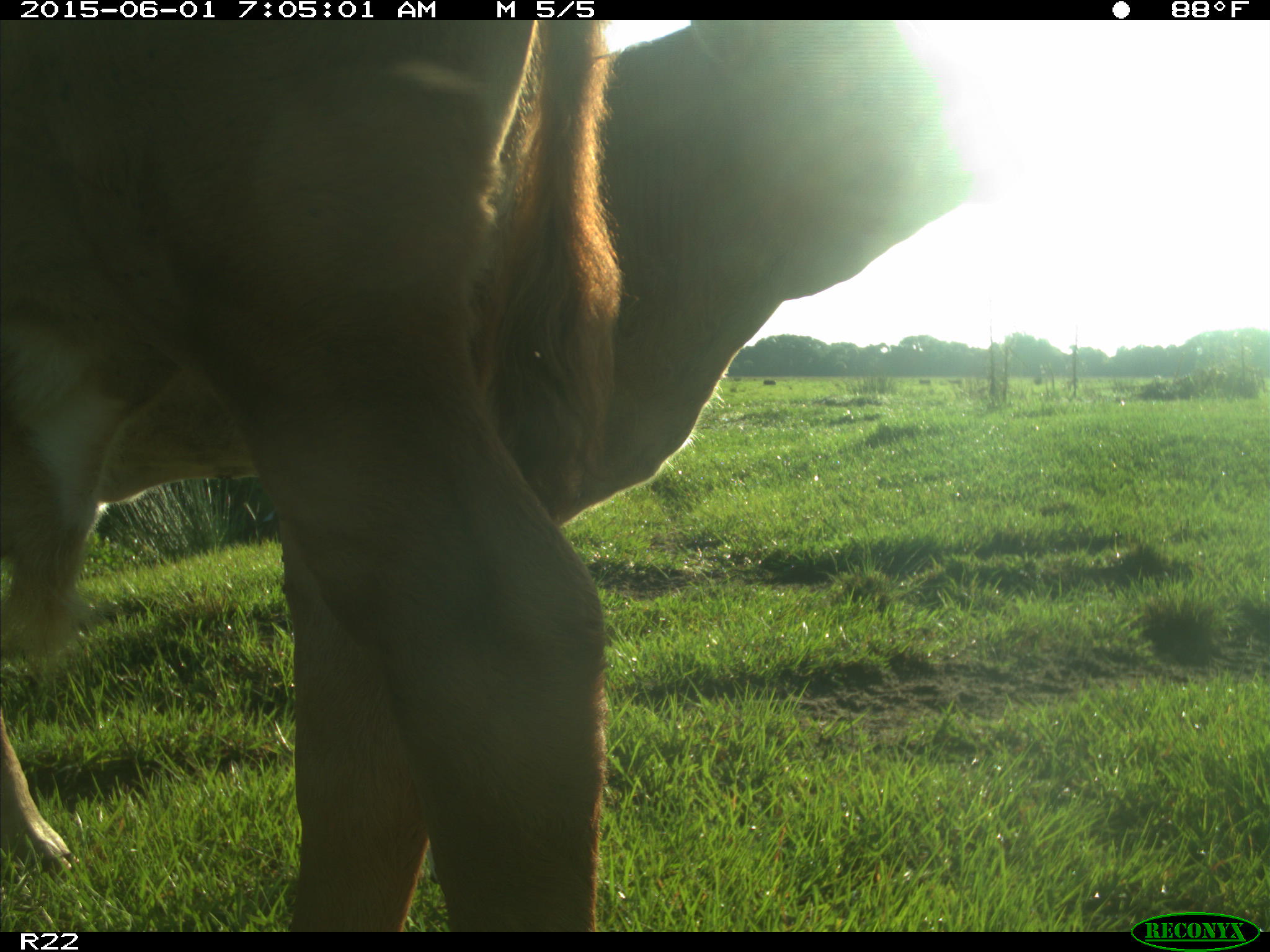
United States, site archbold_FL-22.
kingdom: Animalia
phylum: Chordata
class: Mammalia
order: Artiodactyla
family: Bovidae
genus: Bos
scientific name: Bos taurus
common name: domestic cow